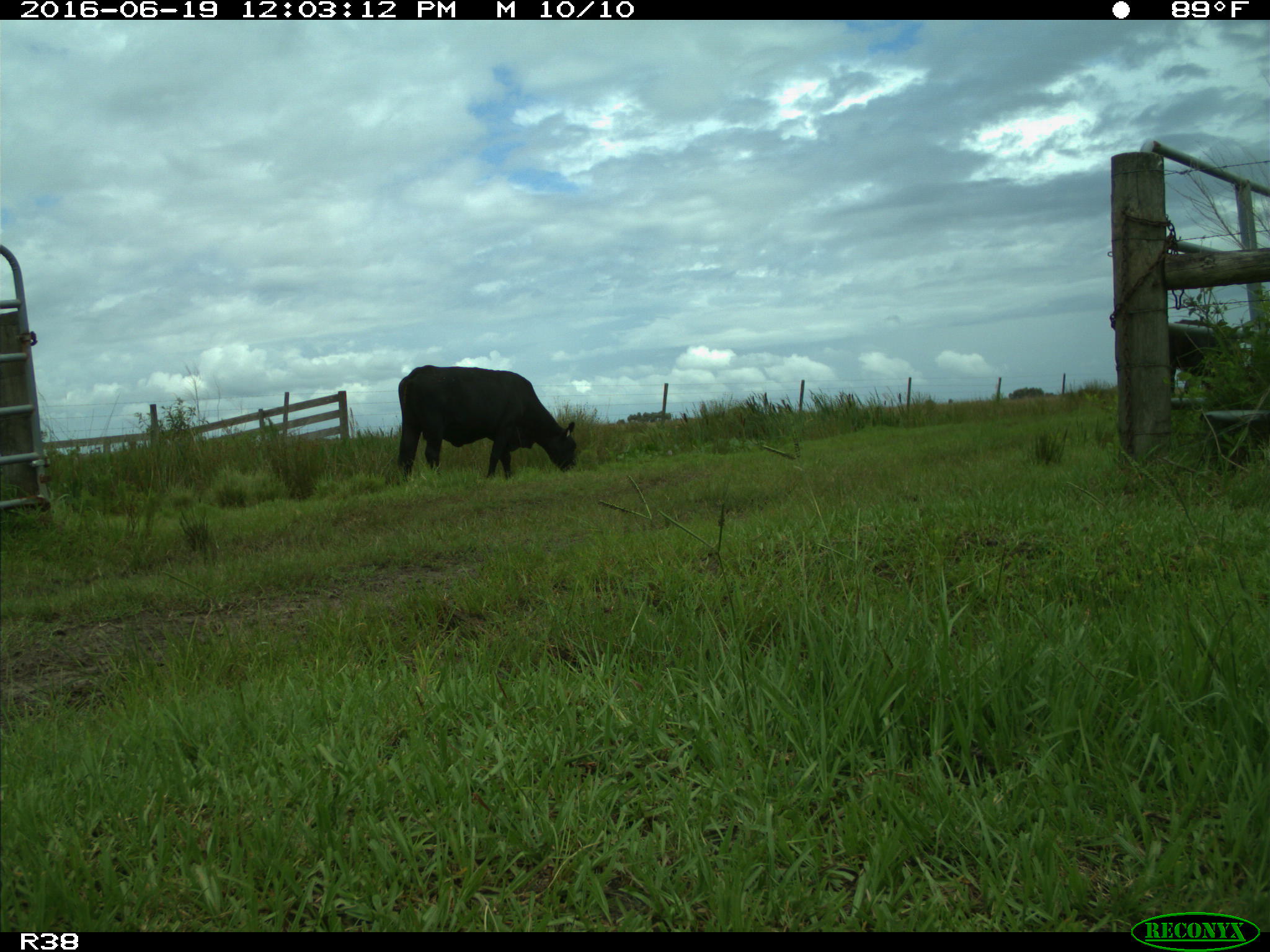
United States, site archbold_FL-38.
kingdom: Animalia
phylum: Chordata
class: Mammalia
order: Artiodactyla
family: Bovidae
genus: Bos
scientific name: Bos taurus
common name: domestic cow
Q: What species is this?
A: Bos taurus (domestic cow).